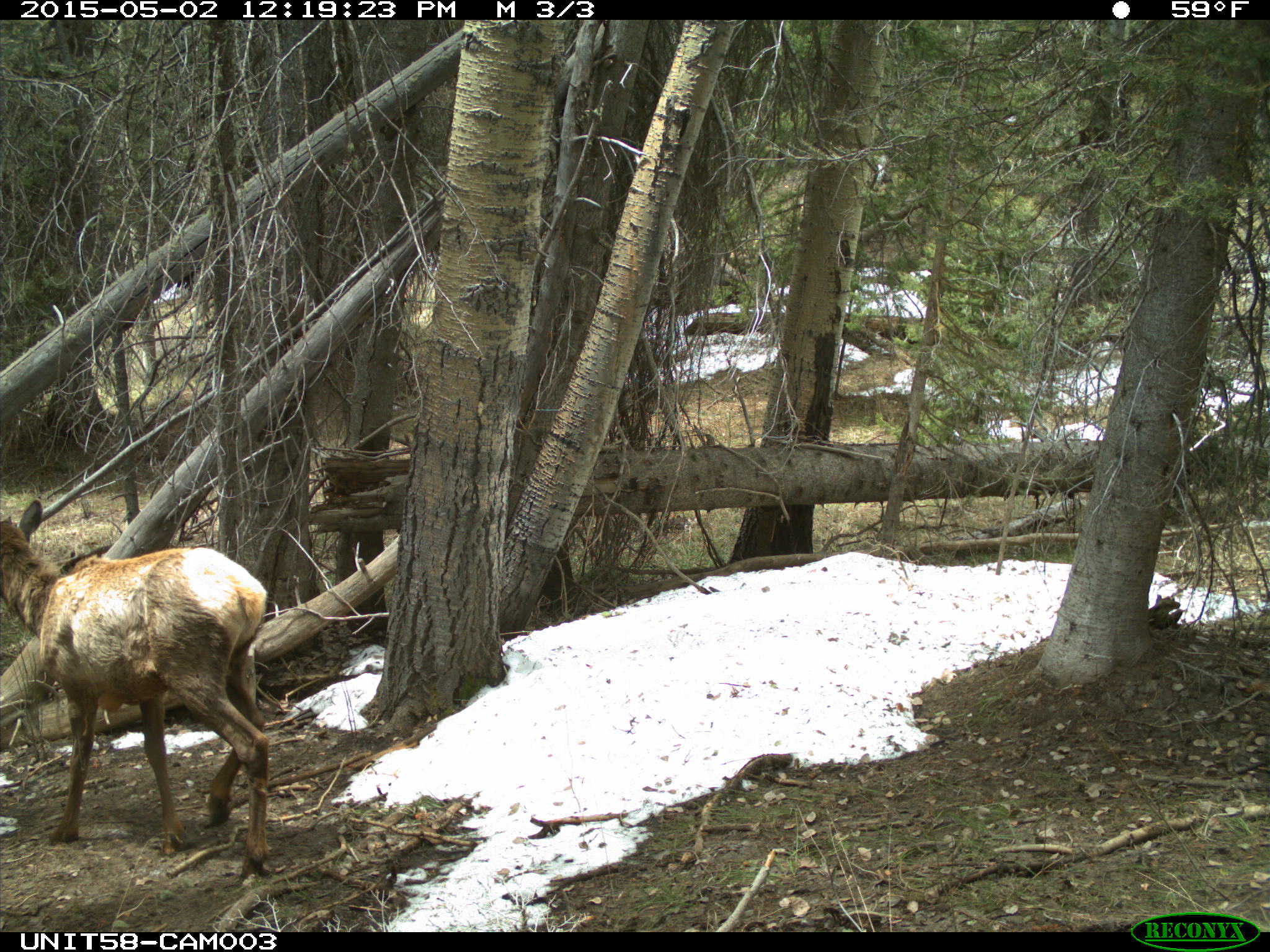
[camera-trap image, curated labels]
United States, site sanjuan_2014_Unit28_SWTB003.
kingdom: Animalia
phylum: Chordata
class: Mammalia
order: Artiodactyla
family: Cervidae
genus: Cervus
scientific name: Cervus elaphus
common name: red deer